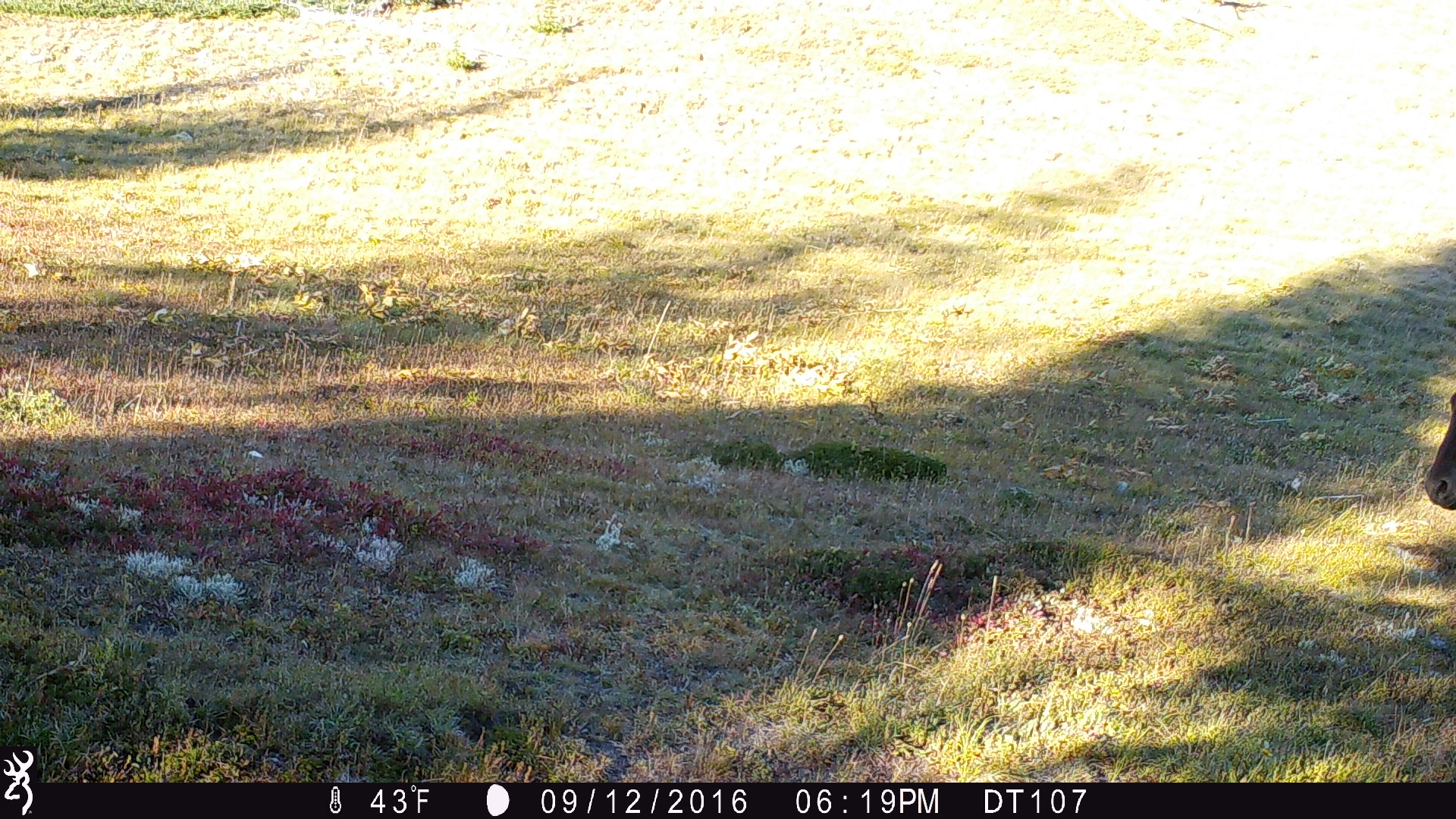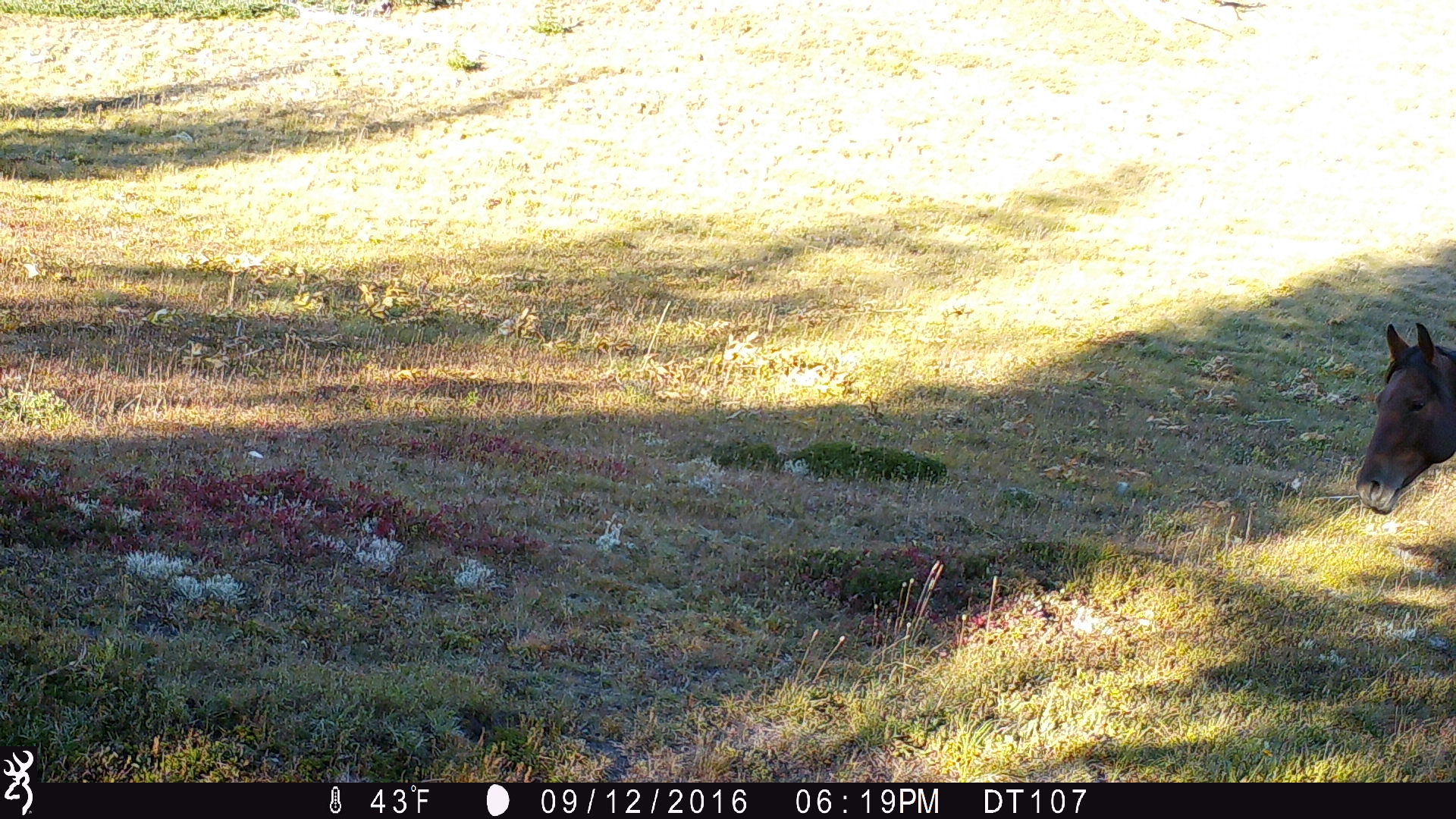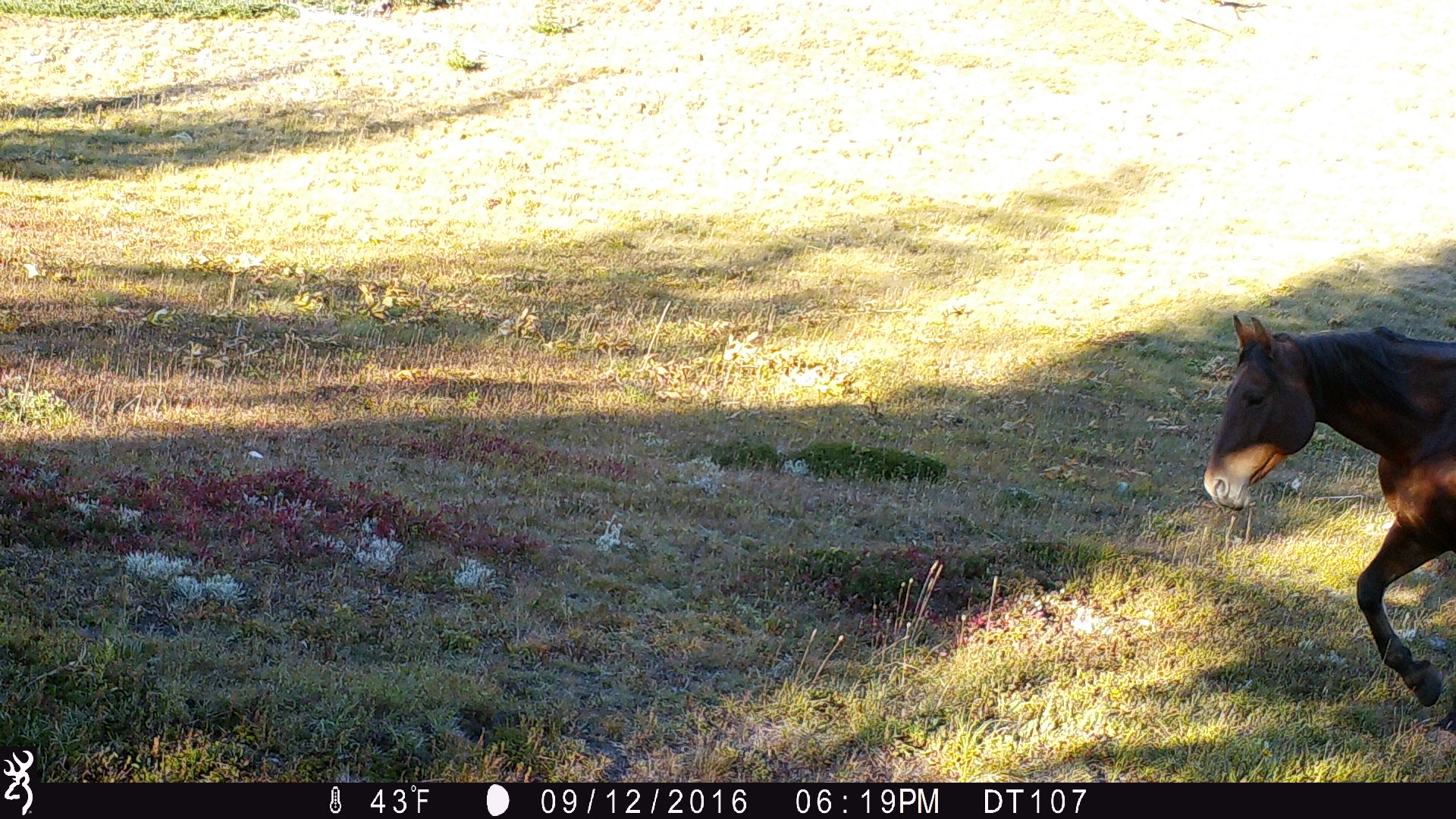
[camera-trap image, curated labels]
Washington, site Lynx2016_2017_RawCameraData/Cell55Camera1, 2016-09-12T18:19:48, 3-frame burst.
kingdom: Animalia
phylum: Chordata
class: Mammalia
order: Perissodactyla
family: Equidae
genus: Equus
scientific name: Equus caballus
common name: domestic horse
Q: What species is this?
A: Domestic horse (Equus caballus).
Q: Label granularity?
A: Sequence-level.